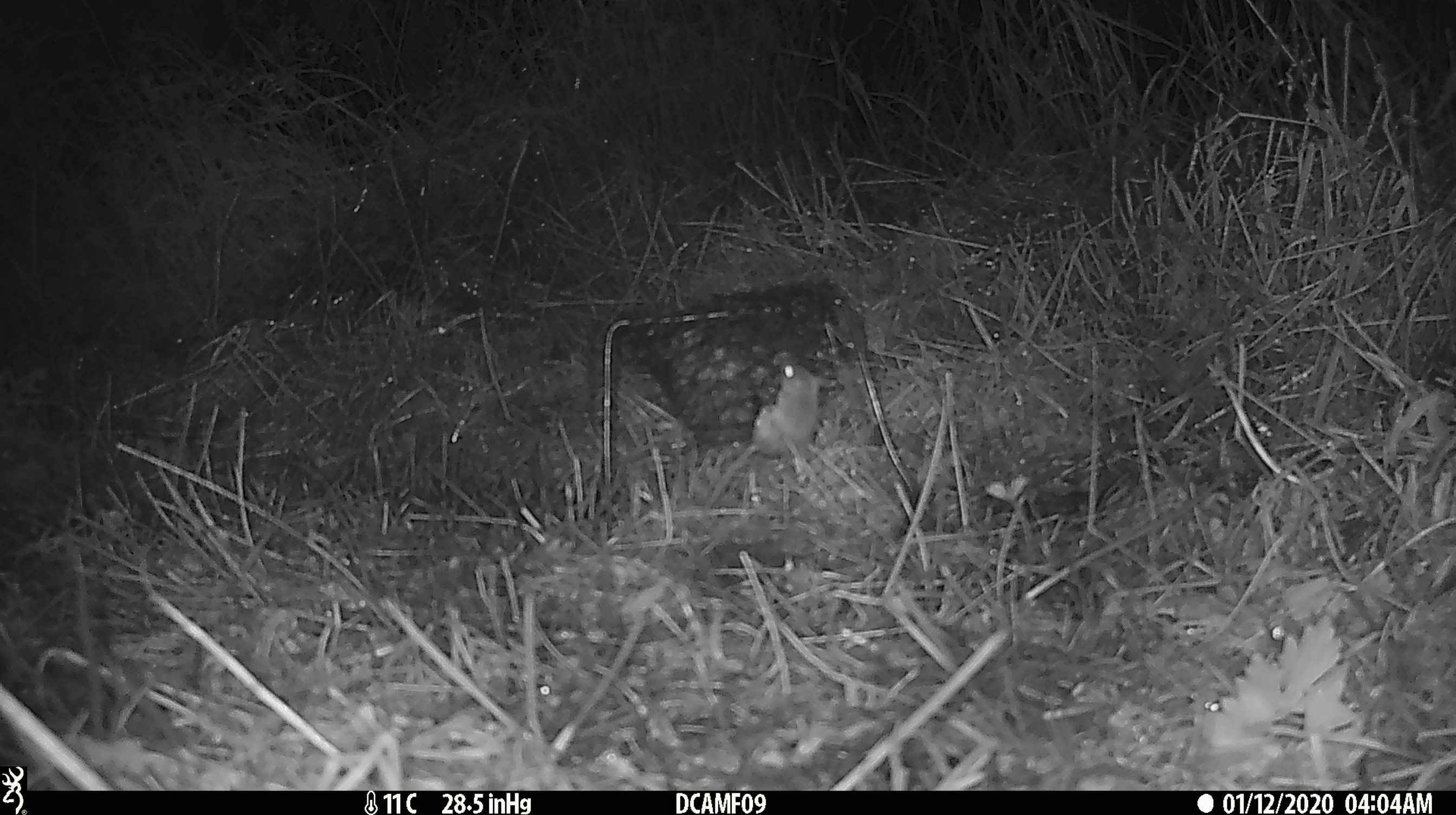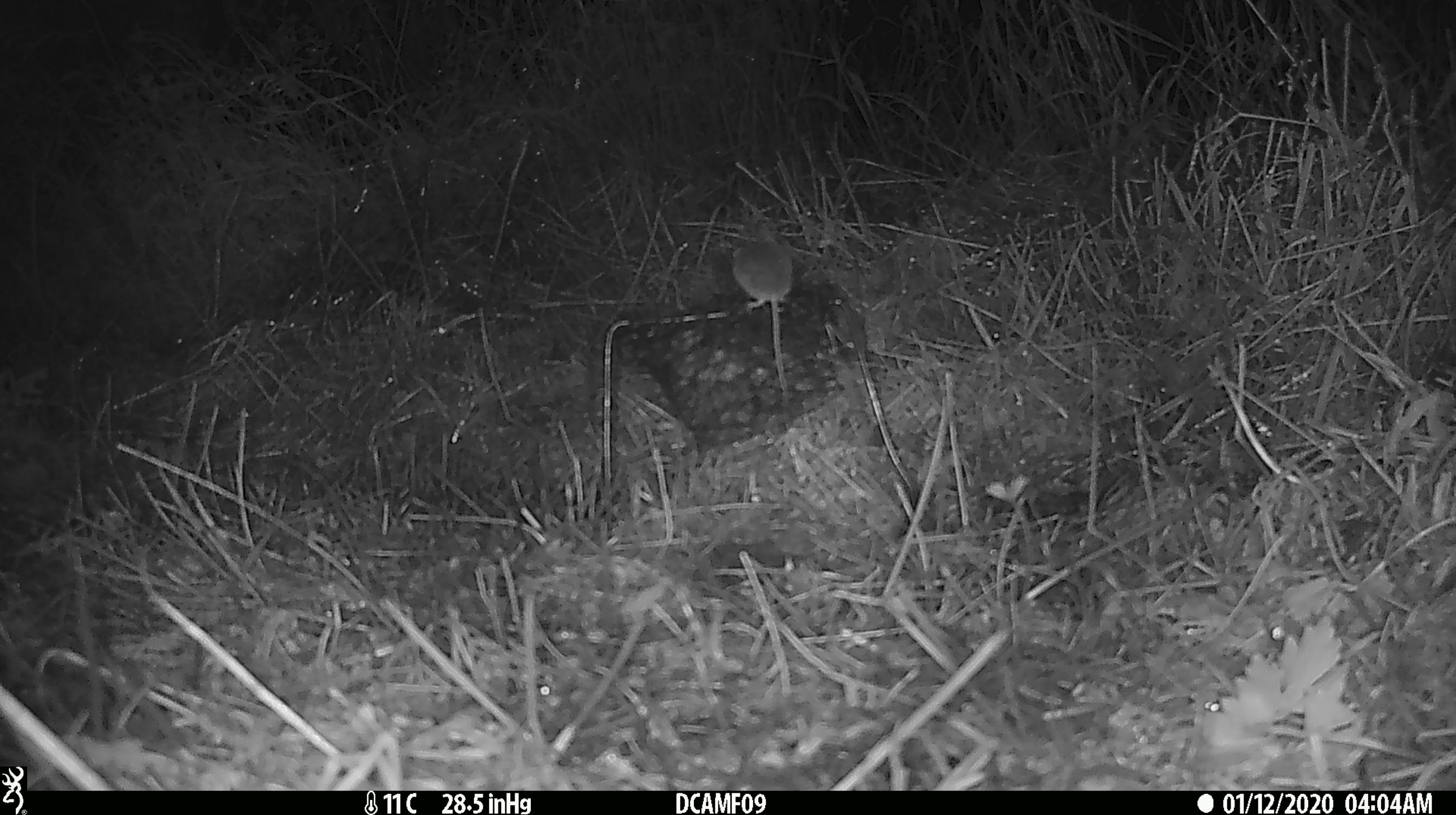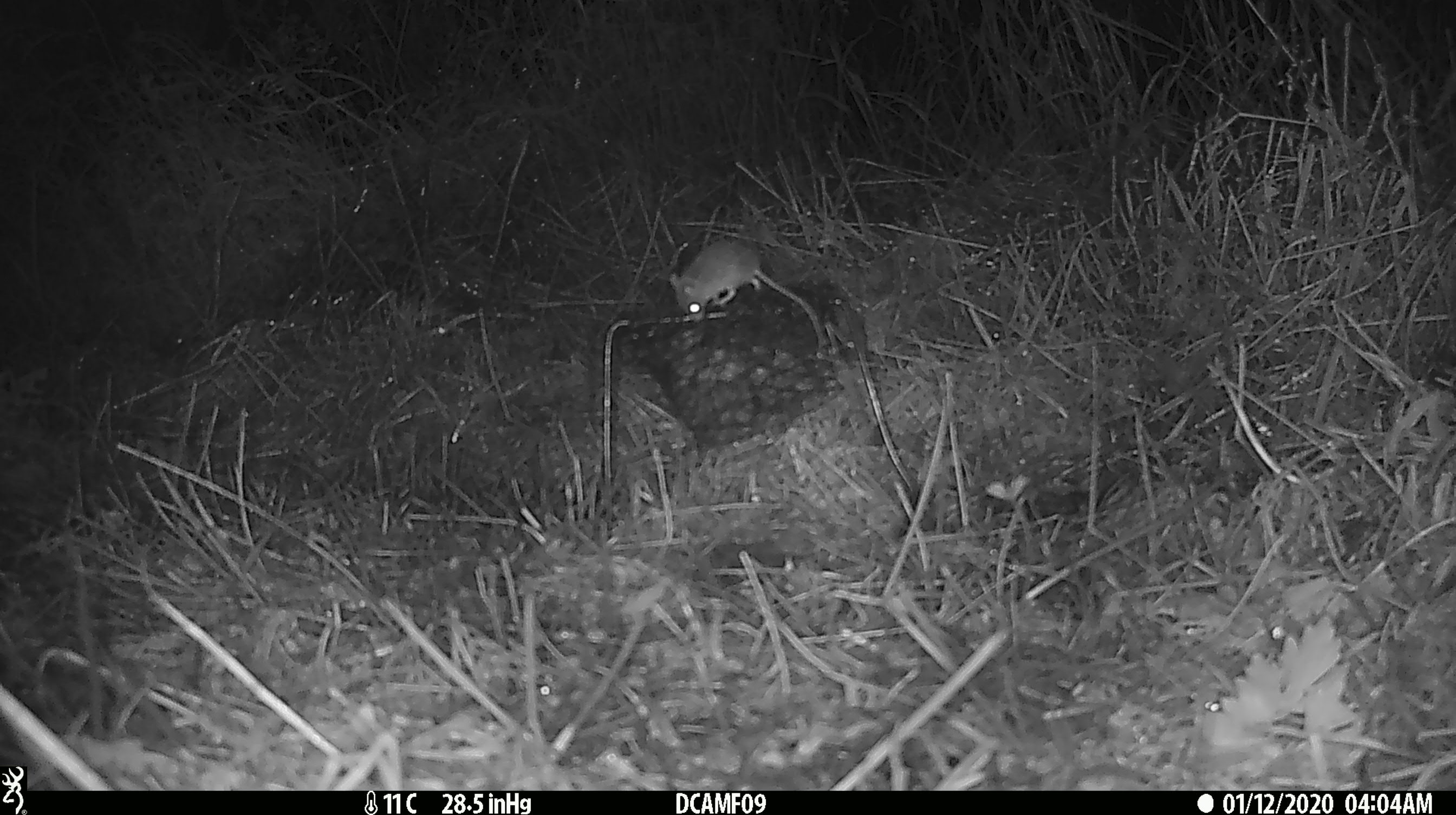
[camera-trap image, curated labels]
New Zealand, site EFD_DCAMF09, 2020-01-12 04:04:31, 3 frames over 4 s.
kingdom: Animalia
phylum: Chordata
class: Mammalia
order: Rodentia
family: Muridae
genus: Mus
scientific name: Mus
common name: mouse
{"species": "mouse (Mus)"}